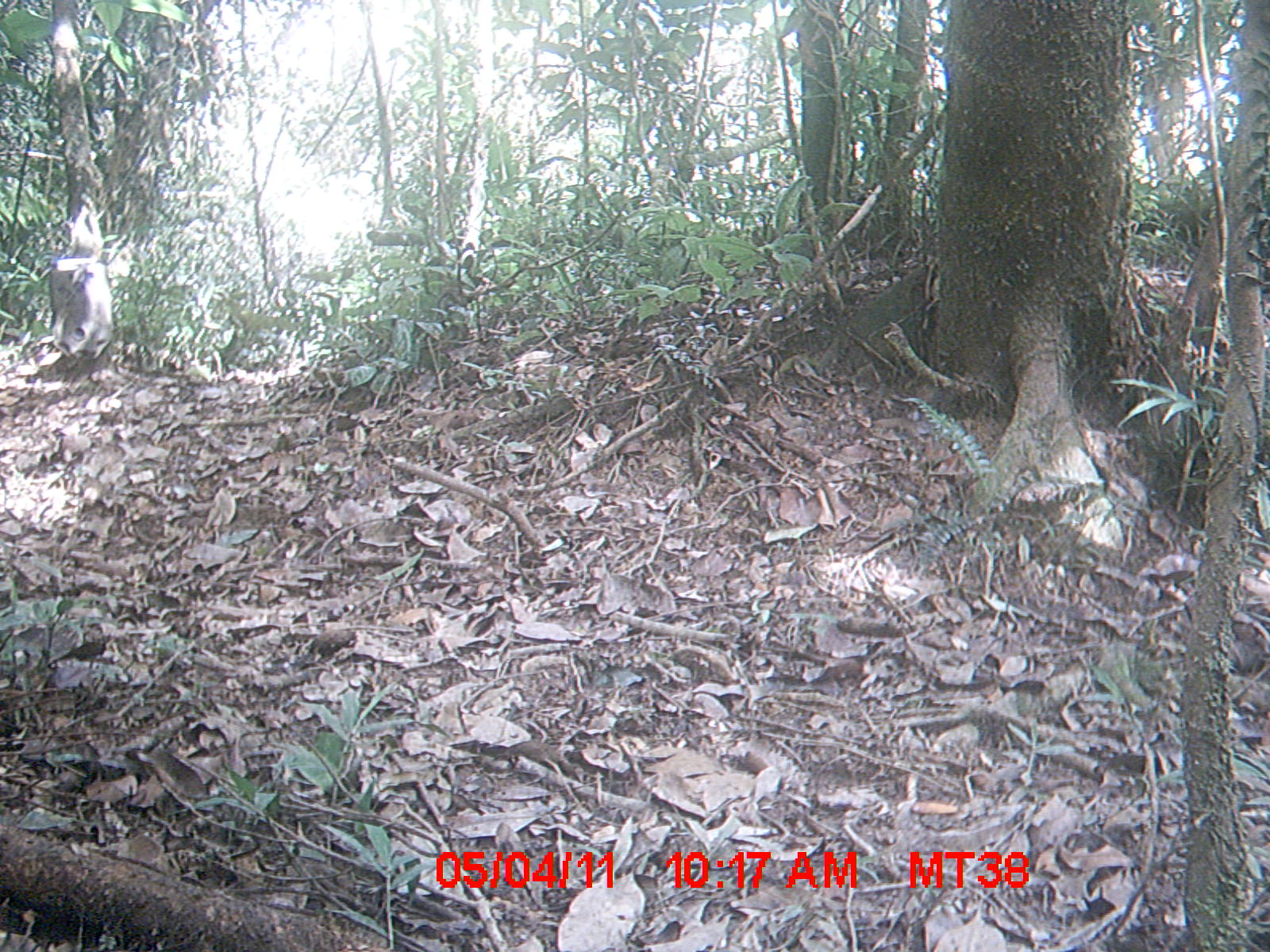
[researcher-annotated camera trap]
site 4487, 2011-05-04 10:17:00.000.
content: unidentified animal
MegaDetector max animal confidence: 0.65